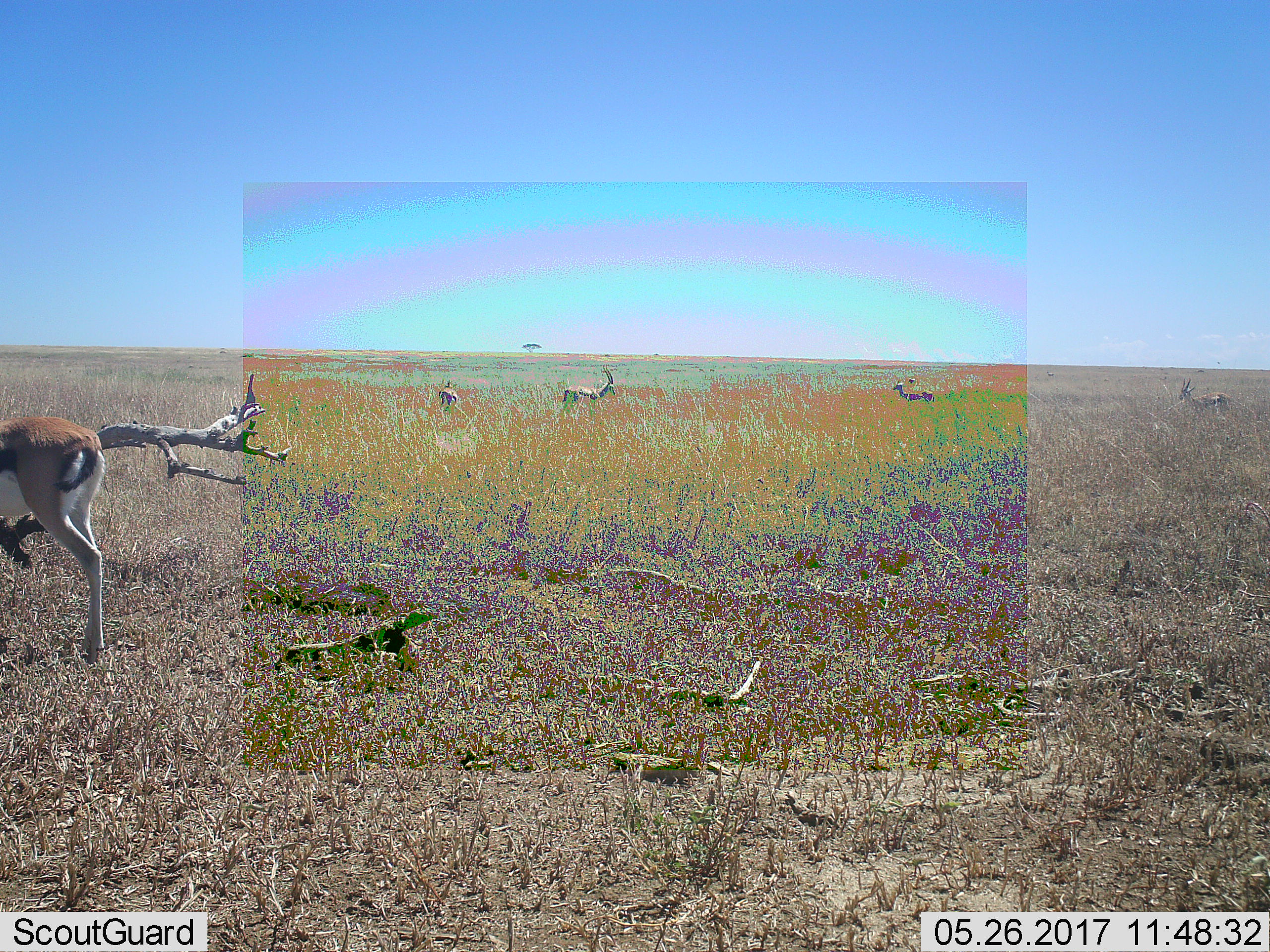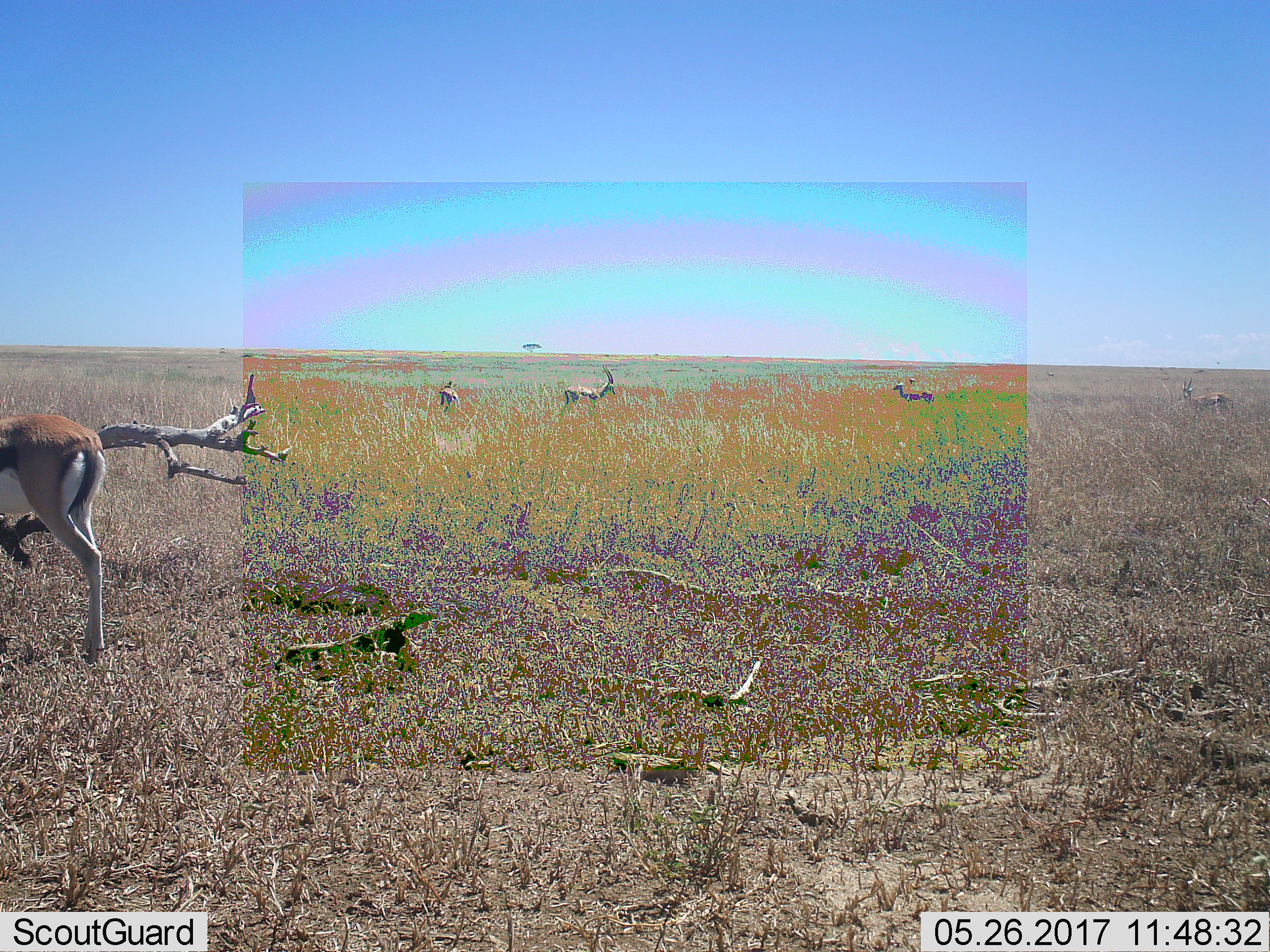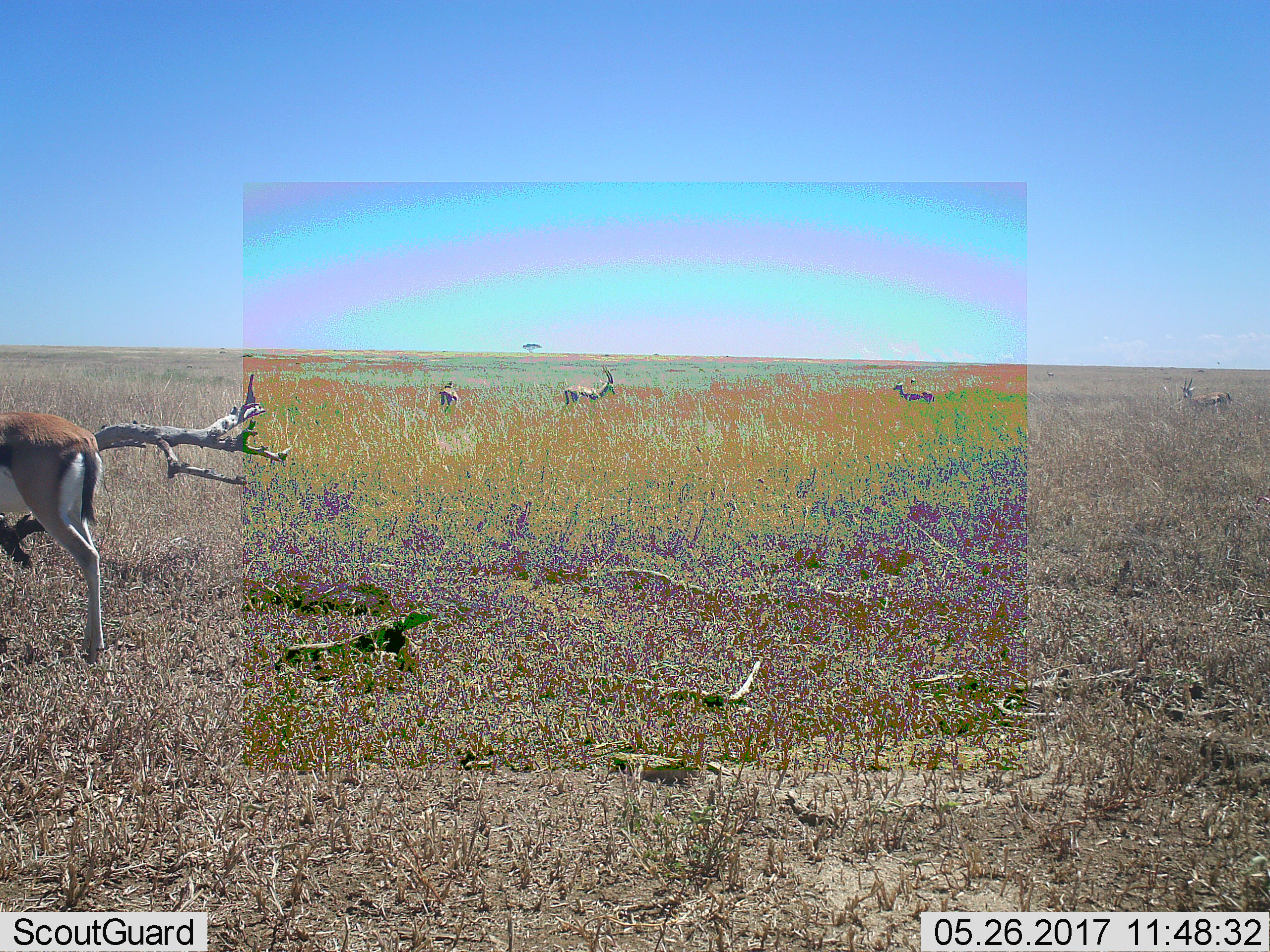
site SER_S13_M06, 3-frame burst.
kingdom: Animalia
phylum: Chordata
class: Mammalia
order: Artiodactyla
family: Bovidae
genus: Eudorcas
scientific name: Eudorcas thomsonii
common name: thomson's gazelle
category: gazellethomsons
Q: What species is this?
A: Gazellethomsons (thomson's gazelle) (Eudorcas thomsonii).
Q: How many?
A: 5.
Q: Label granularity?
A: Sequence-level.